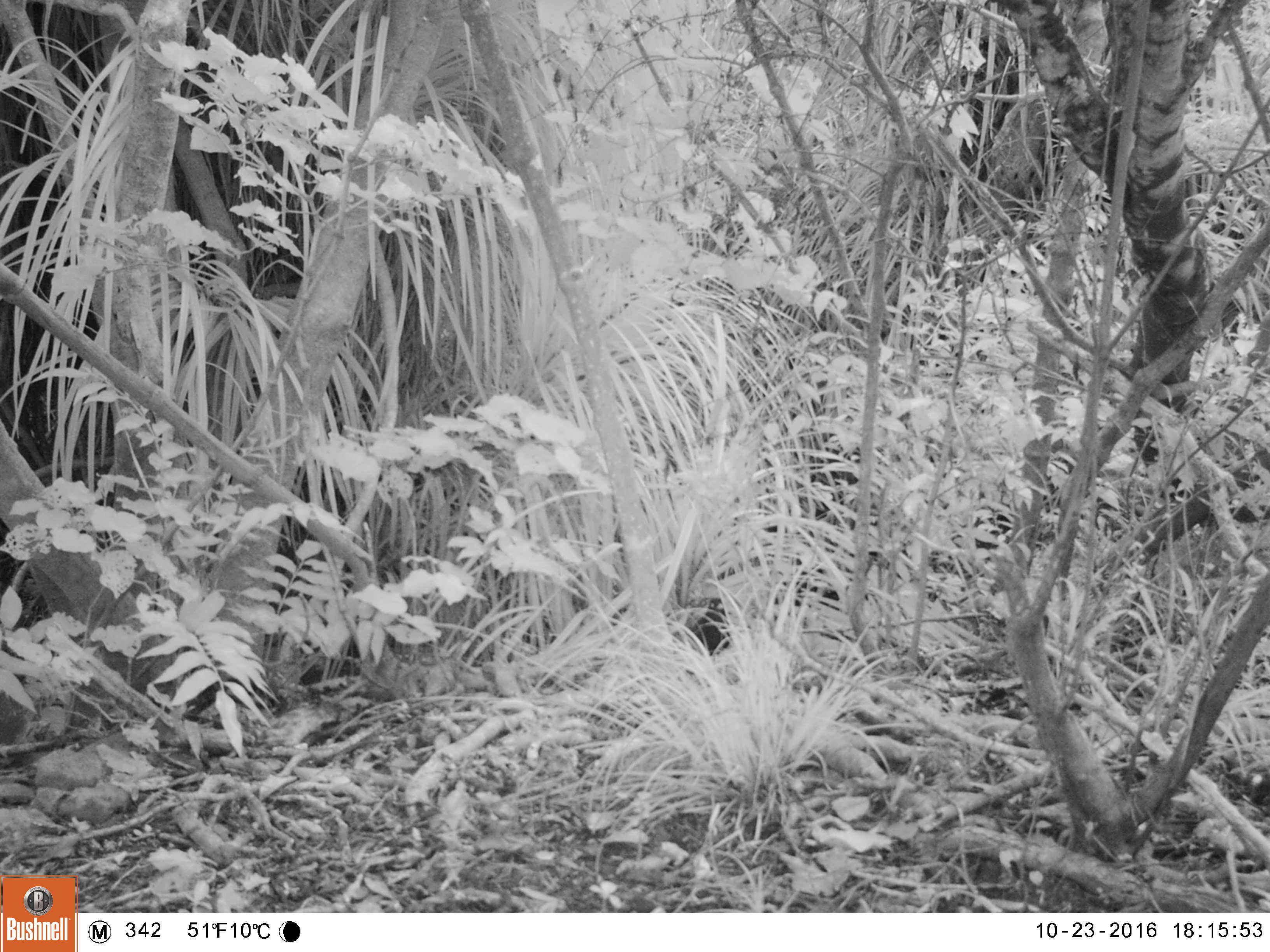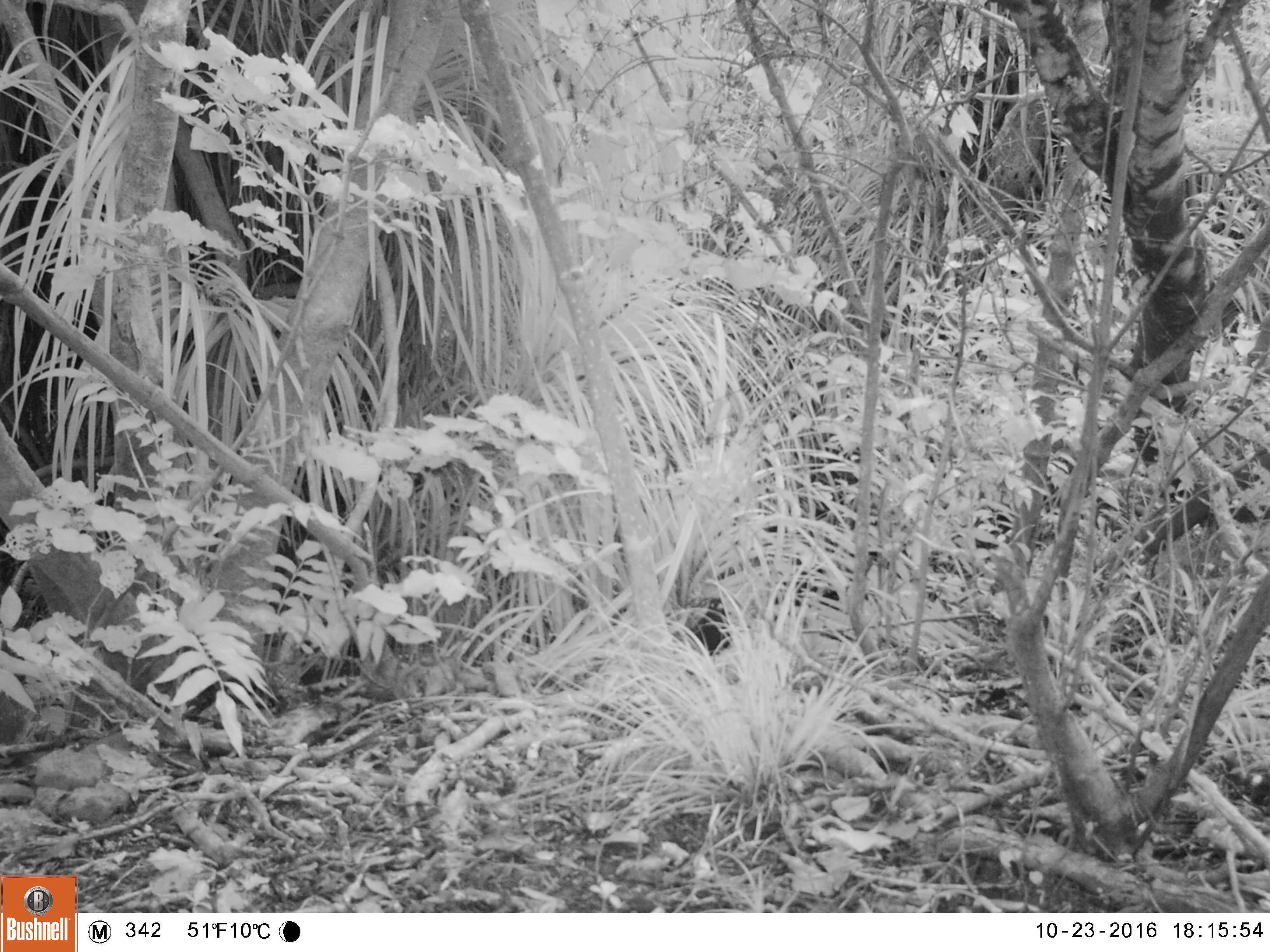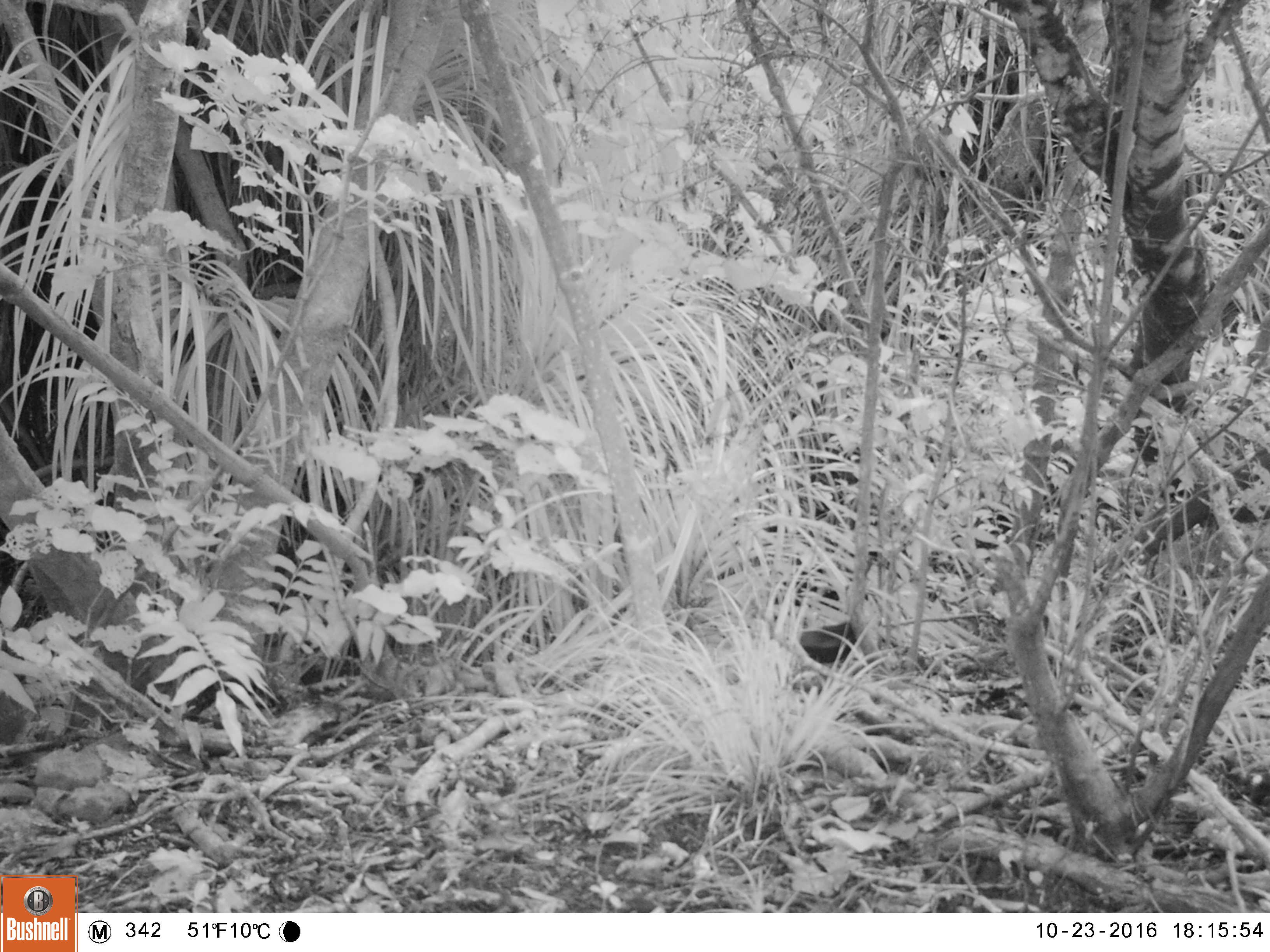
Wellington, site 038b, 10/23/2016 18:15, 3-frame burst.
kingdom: Animalia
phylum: Chordata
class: Aves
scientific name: Aves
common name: bird